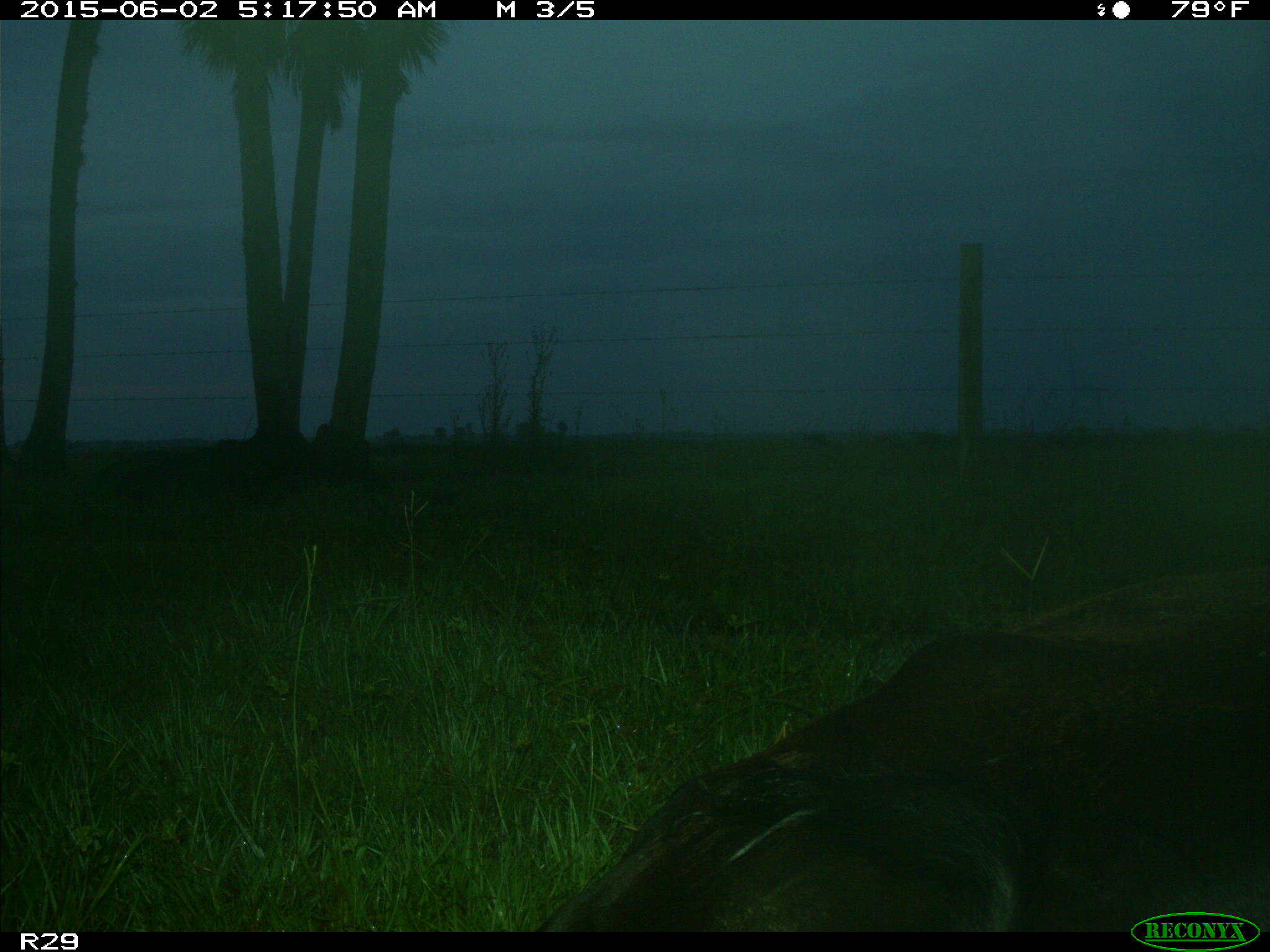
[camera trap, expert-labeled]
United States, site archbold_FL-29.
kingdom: Animalia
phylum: Chordata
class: Mammalia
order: Artiodactyla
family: Bovidae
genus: Bos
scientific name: Bos taurus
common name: domestic cow